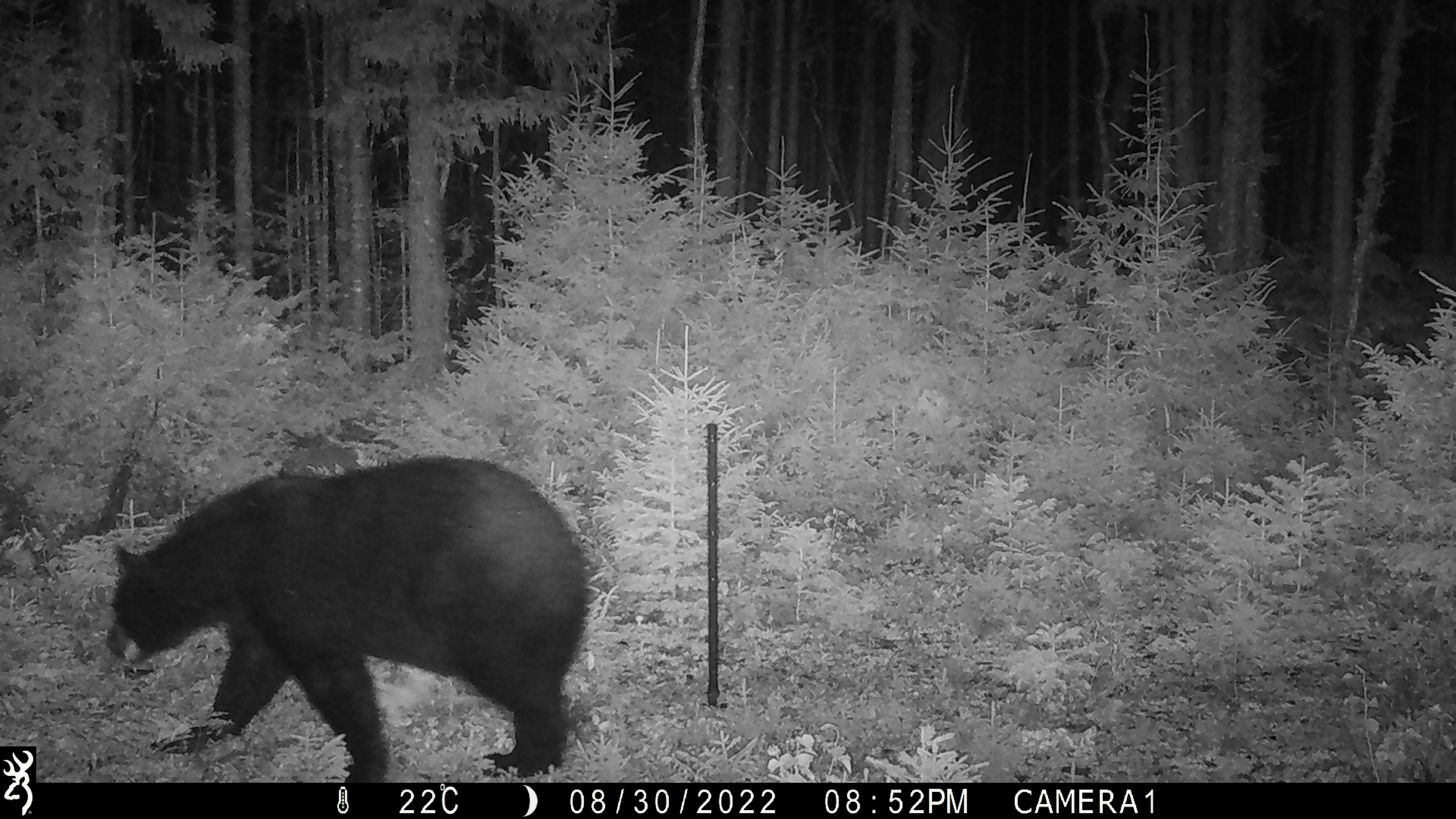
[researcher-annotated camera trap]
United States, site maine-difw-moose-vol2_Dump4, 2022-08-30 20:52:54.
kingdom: Animalia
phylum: Chordata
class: Mammalia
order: Carnivora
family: Ursidae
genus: Ursus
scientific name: Ursus americanus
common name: black bear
Black bear (Ursus americanus).